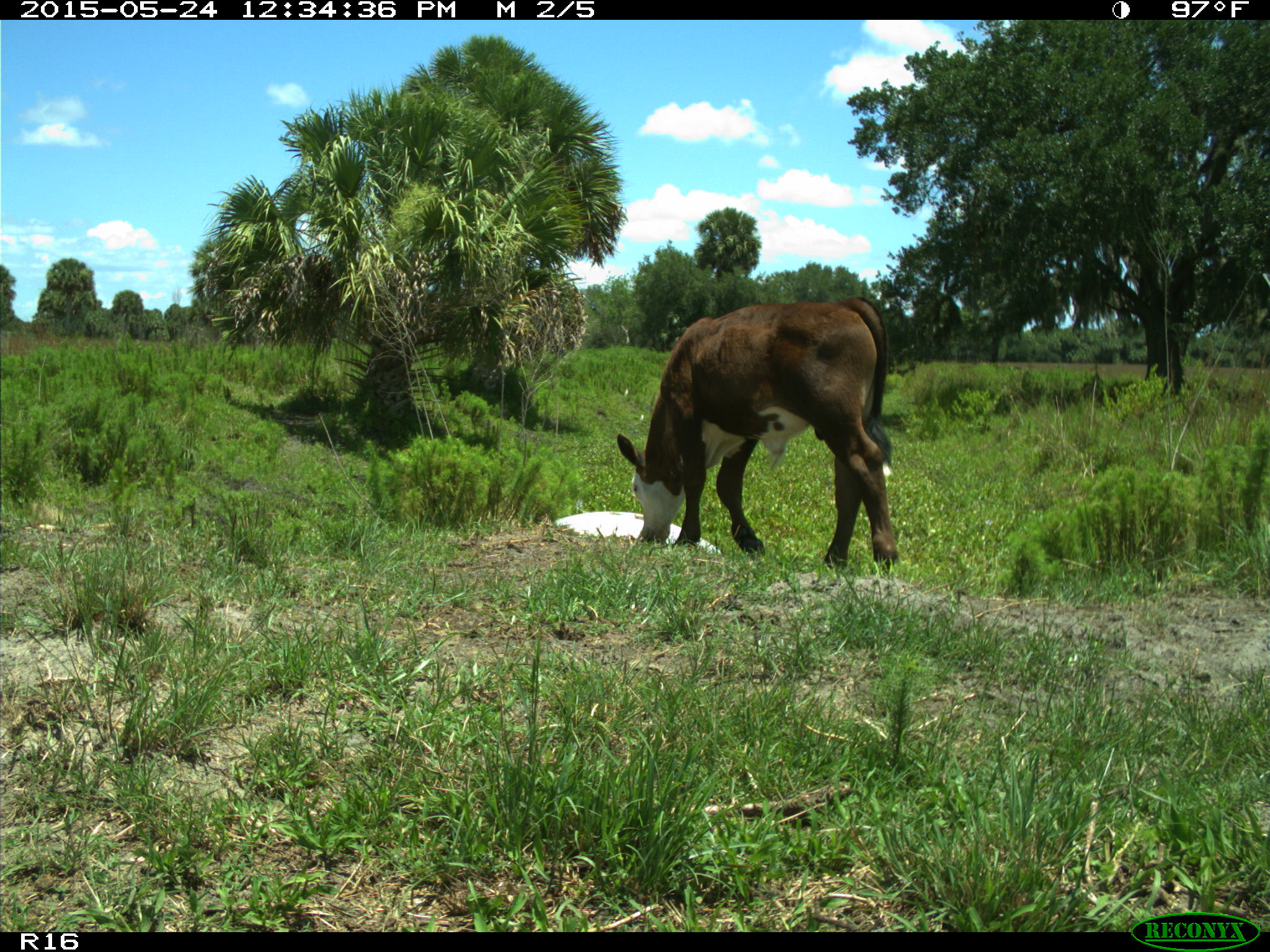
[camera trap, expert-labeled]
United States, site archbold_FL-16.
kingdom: Animalia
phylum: Chordata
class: Mammalia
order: Artiodactyla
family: Bovidae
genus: Bos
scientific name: Bos taurus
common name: domestic cow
Bos taurus (domestic cow).